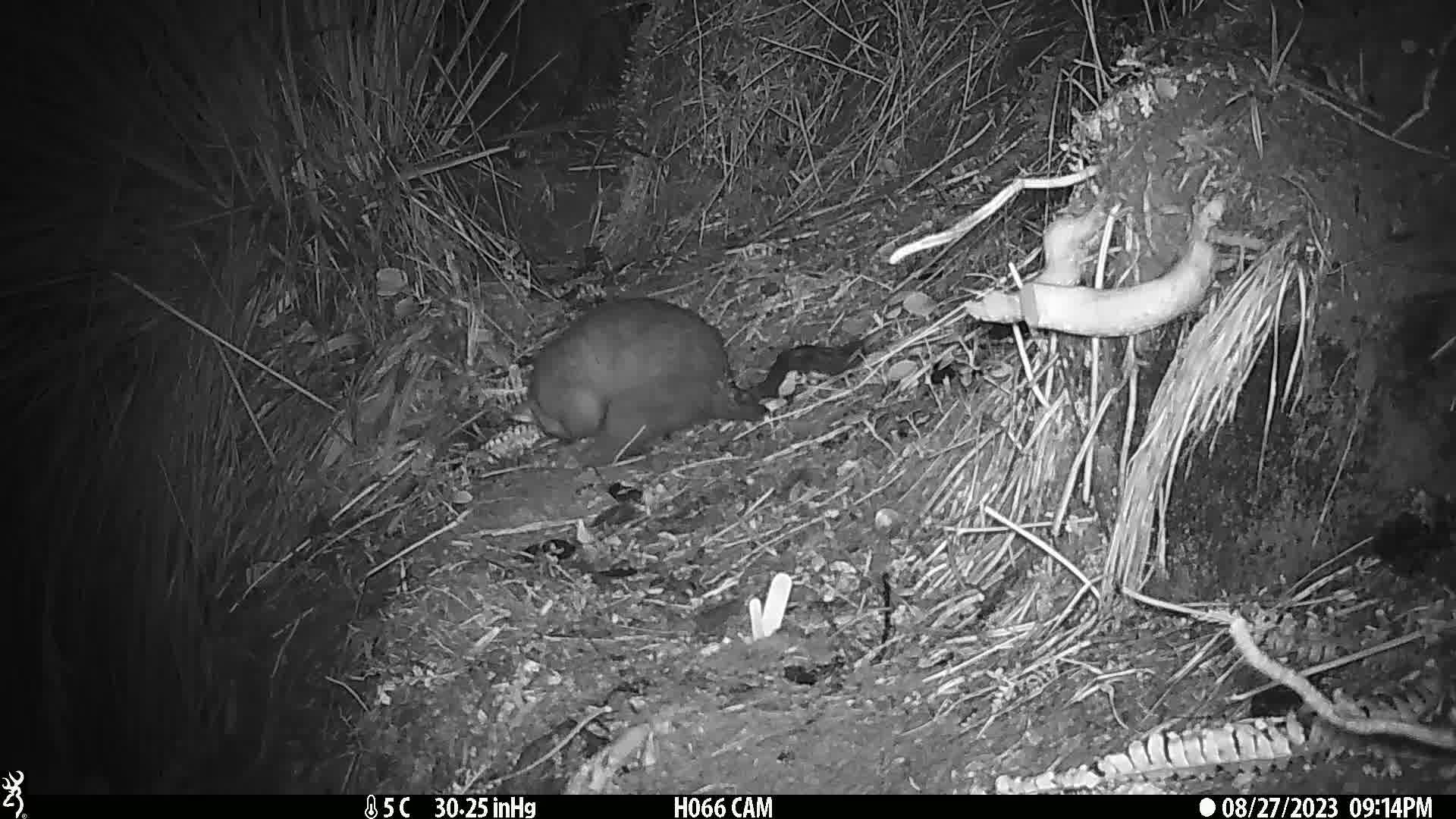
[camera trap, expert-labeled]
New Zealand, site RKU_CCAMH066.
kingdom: Animalia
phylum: Chordata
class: Mammalia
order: Diprotodontia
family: Phalangeridae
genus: Trichosurus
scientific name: Trichosurus vulpecula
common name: common brushtail possum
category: possum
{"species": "possum (common brushtail possum) (Trichosurus vulpecula)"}